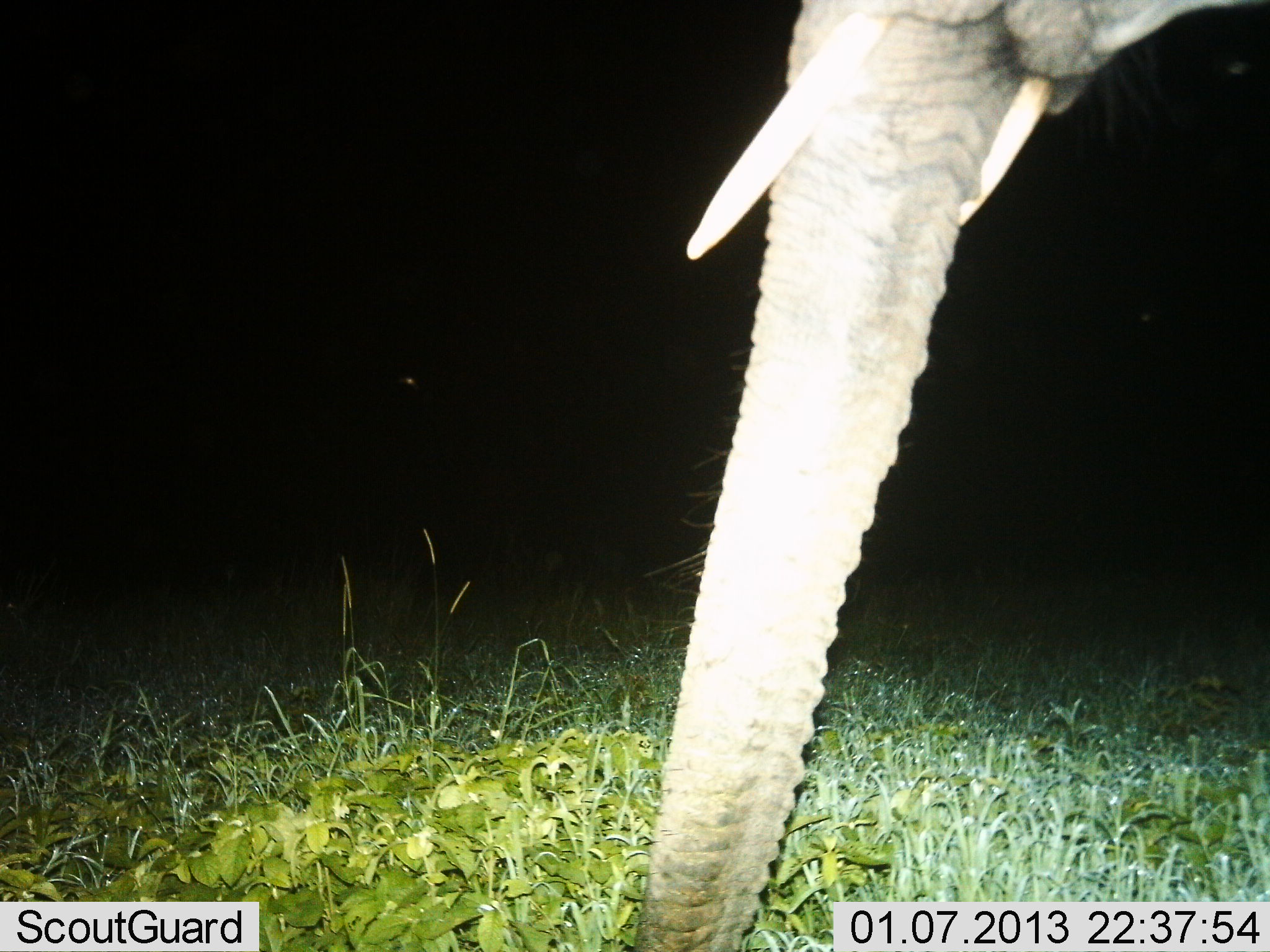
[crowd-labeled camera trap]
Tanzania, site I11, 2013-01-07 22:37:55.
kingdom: Animalia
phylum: Chordata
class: Mammalia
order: Proboscidea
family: Elephantidae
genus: Loxodonta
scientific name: Loxodonta africana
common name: african bush elephant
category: elephant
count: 1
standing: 90%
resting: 0%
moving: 5%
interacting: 0%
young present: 0%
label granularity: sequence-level